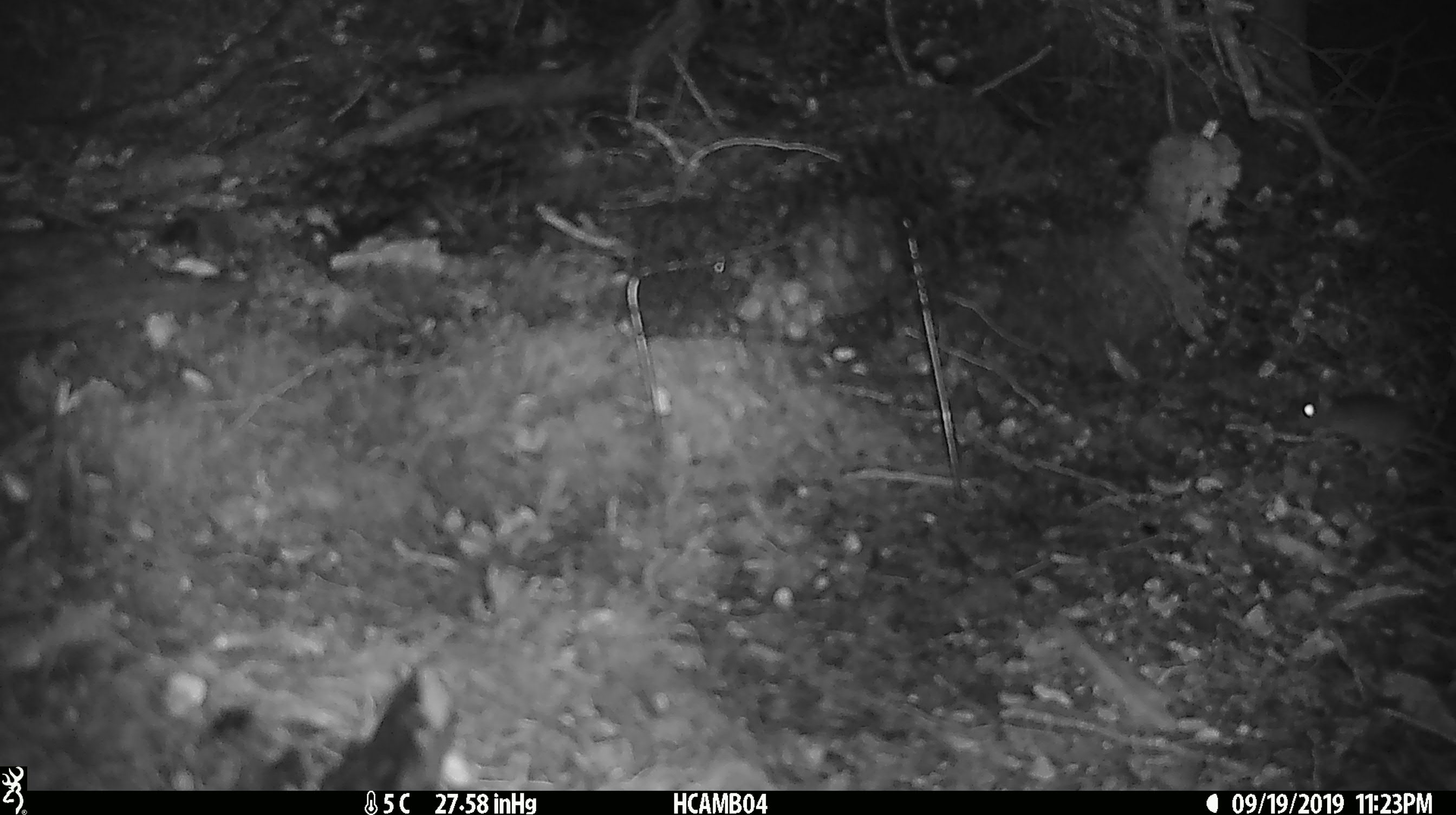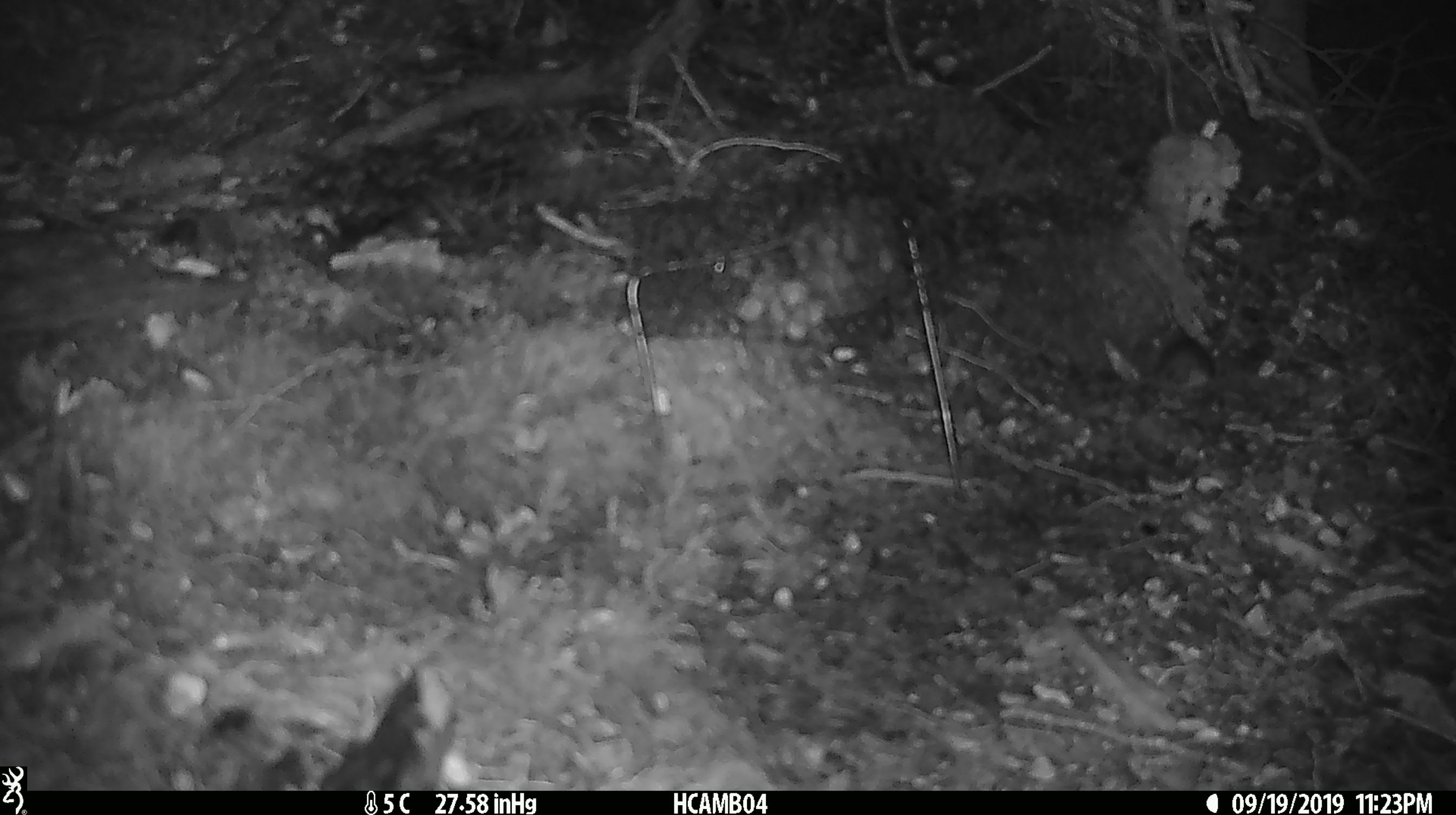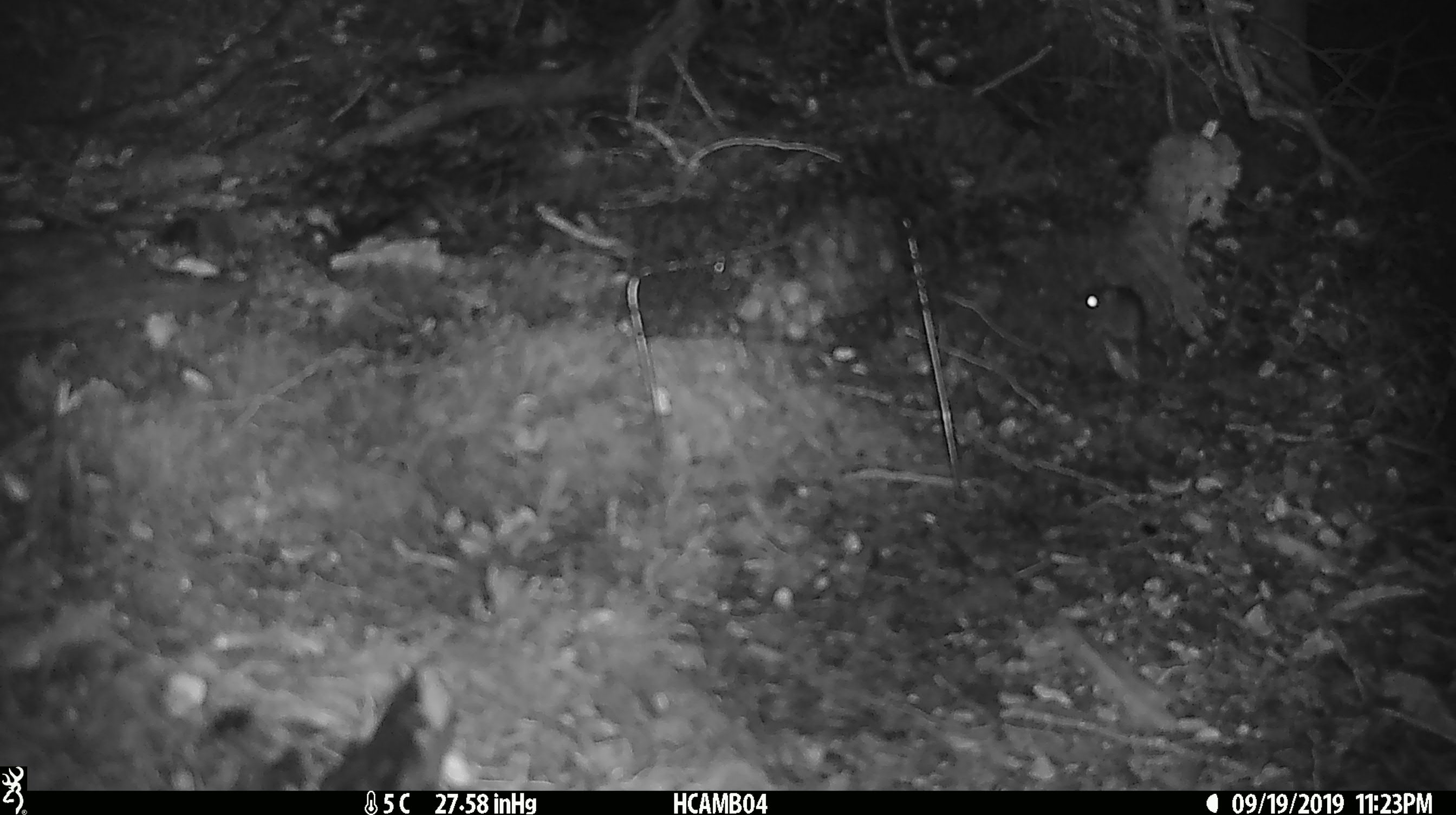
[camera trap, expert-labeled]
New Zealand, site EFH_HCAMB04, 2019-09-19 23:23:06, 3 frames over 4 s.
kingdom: Animalia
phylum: Chordata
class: Mammalia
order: Rodentia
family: Muridae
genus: Mus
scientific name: Mus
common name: mouse